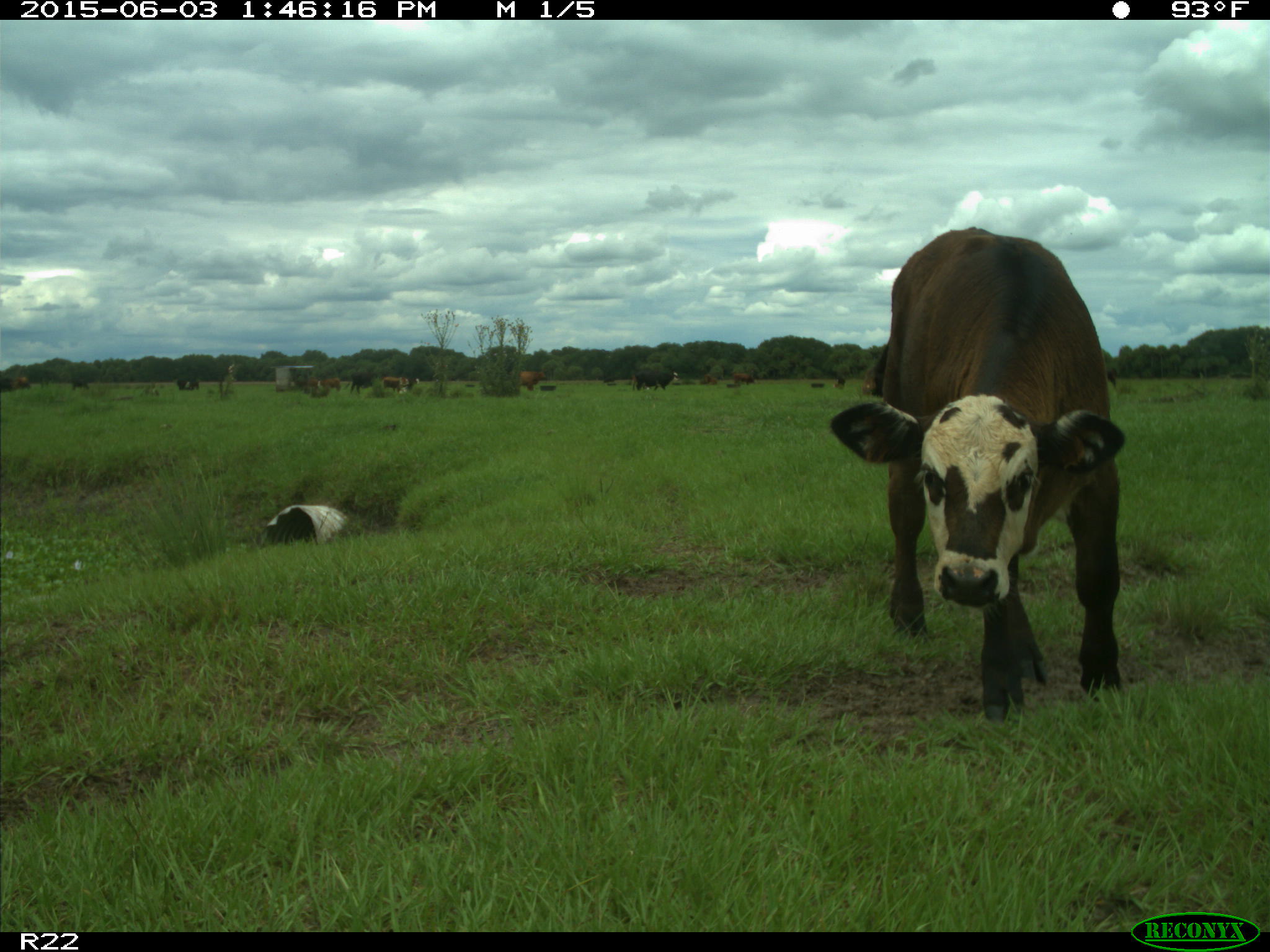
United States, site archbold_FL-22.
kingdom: Animalia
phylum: Chordata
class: Mammalia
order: Artiodactyla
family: Bovidae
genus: Bos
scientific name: Bos taurus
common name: domestic cow